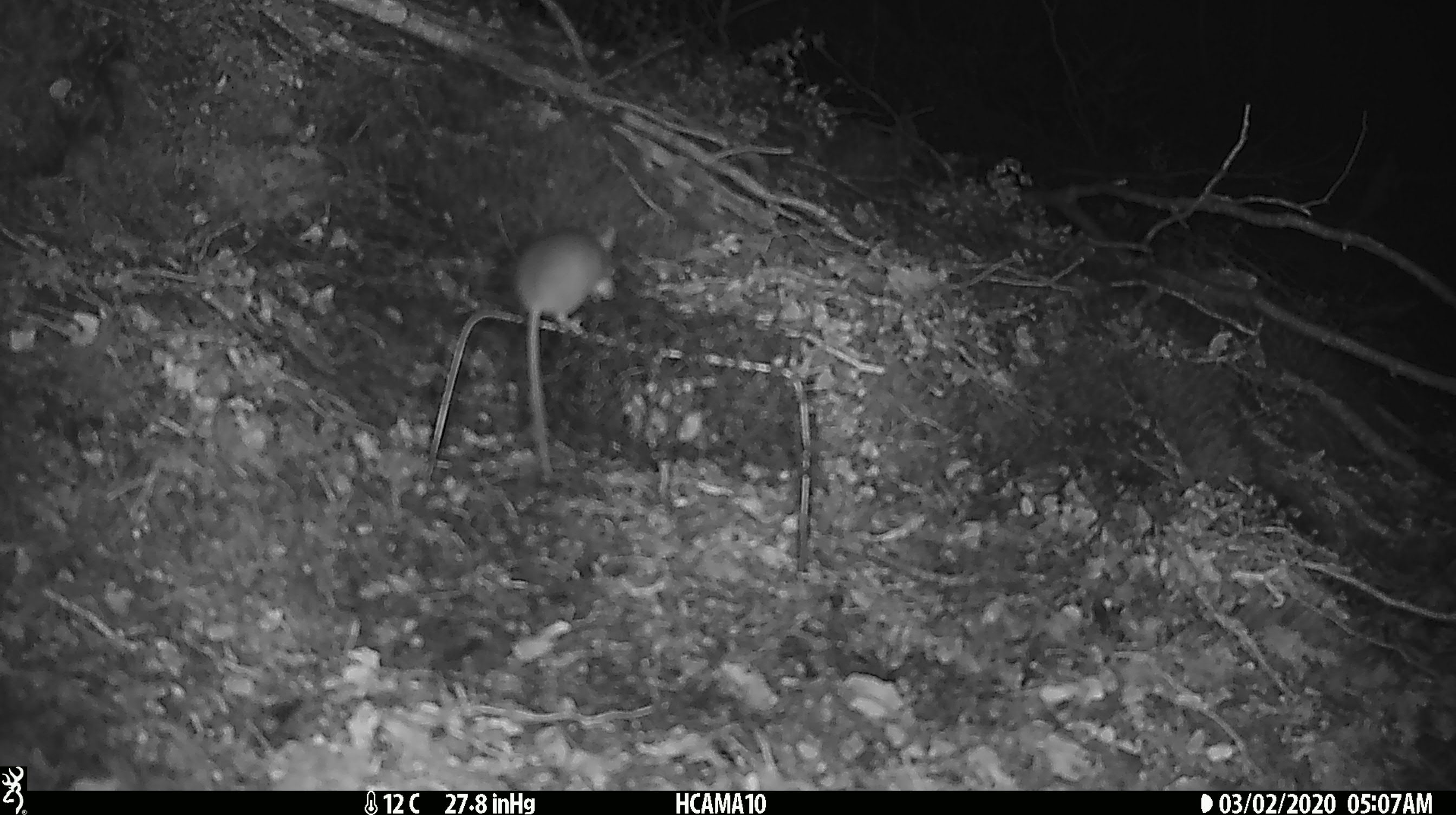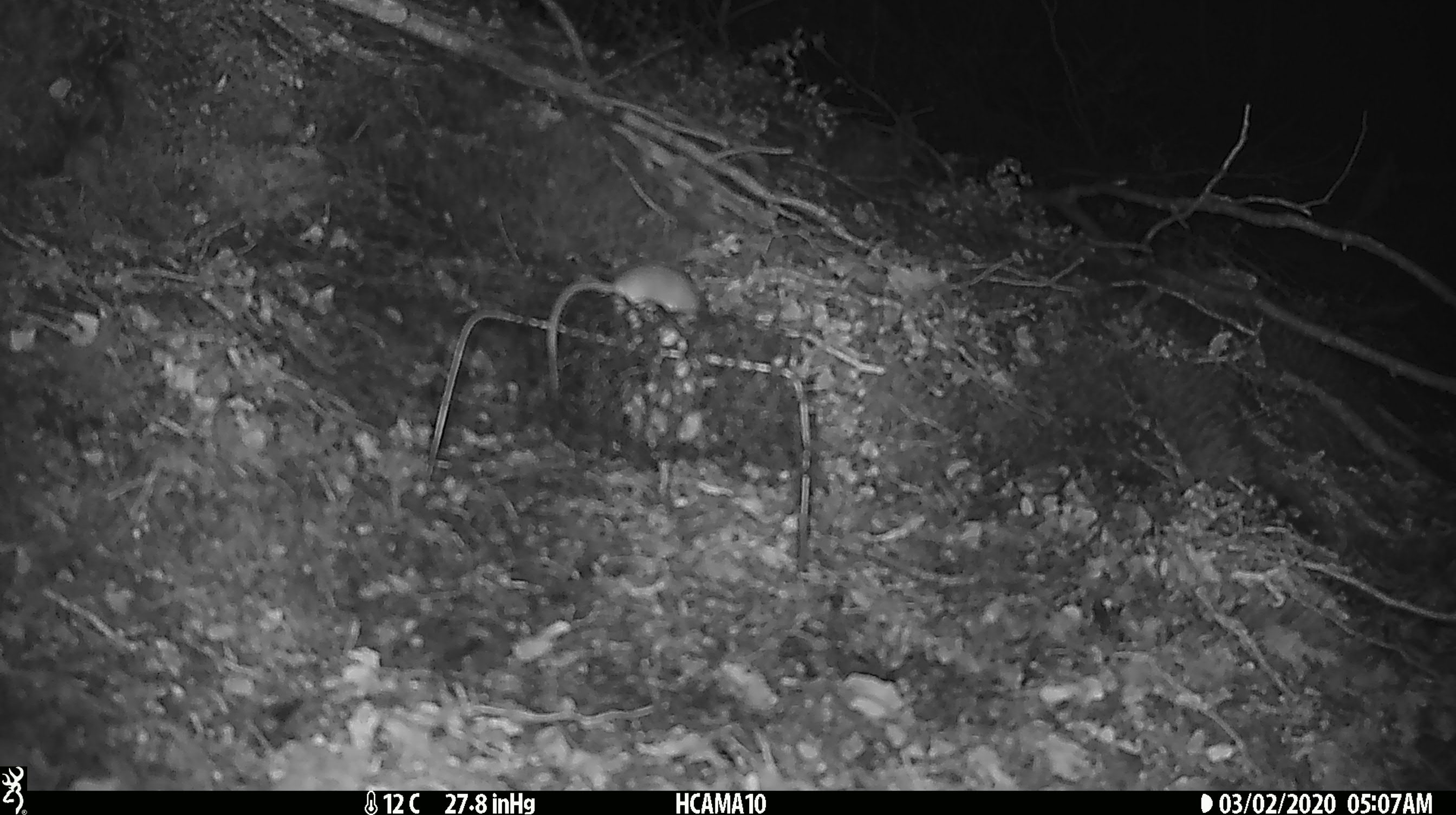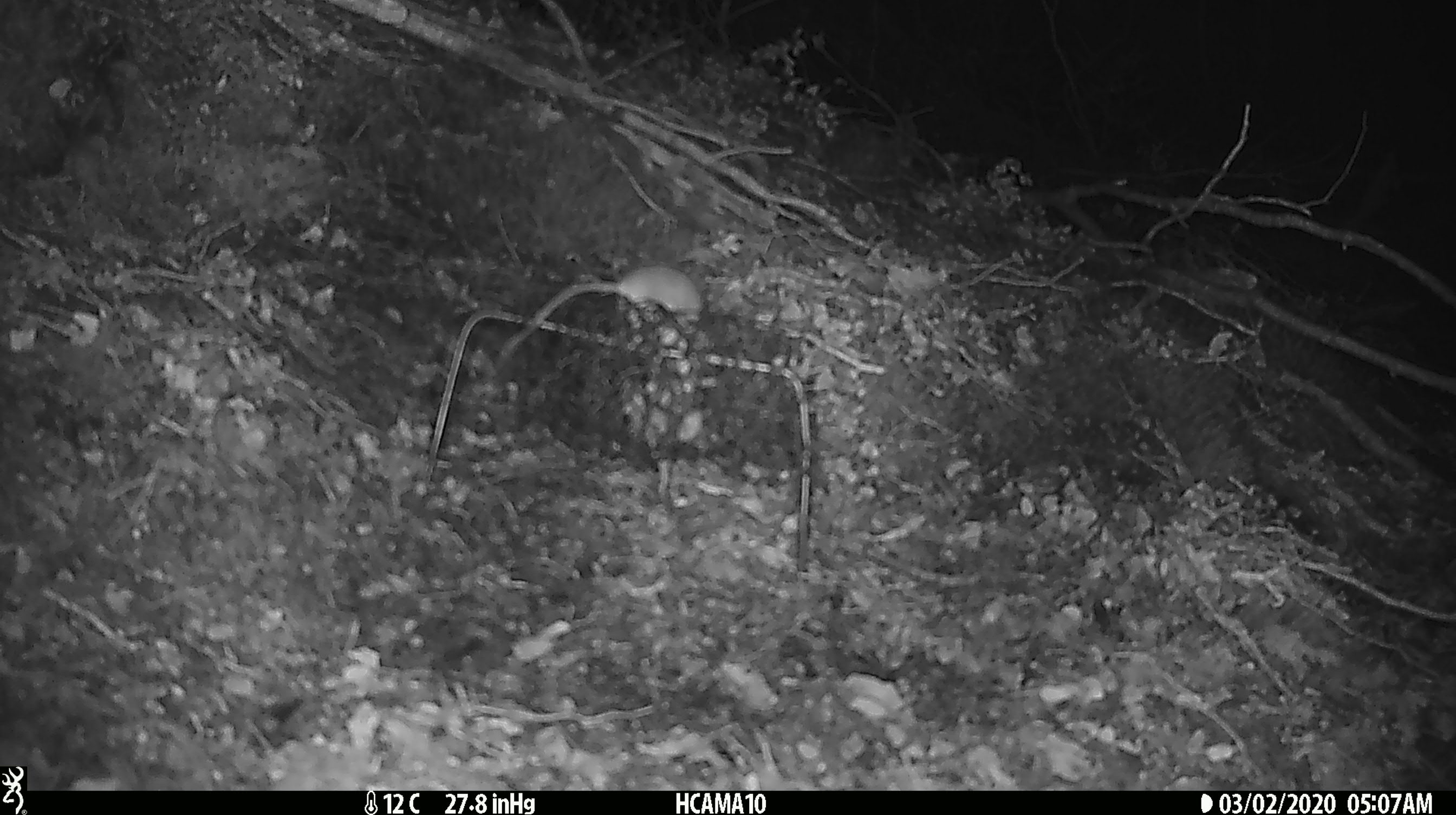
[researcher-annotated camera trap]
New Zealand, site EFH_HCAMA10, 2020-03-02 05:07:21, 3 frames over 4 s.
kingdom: Animalia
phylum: Chordata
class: Mammalia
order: Rodentia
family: Muridae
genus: Mus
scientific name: Mus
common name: mouse